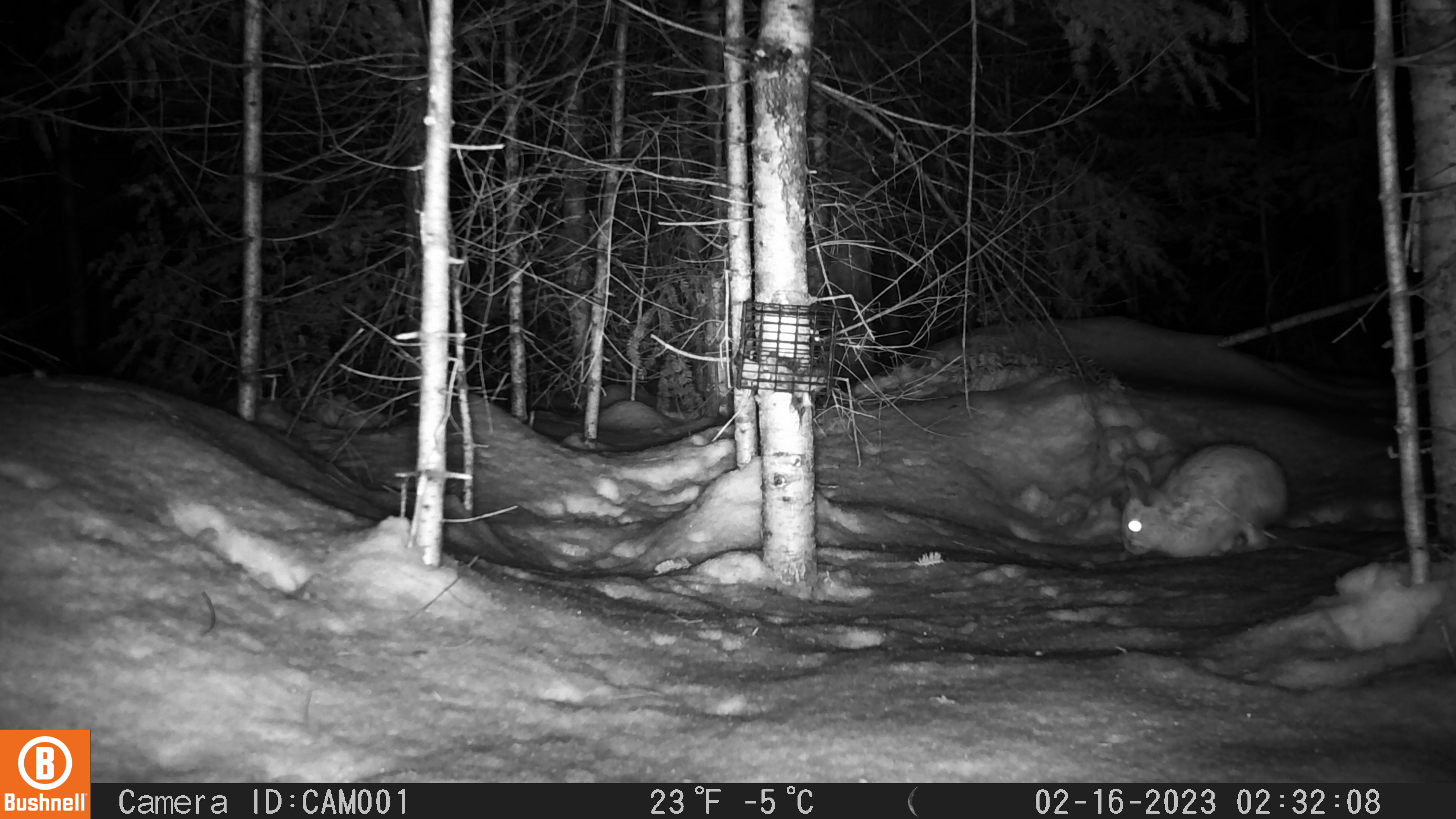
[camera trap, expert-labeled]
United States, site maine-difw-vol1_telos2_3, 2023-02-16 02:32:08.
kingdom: Animalia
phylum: Chordata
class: Mammalia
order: Lagomorpha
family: Leporidae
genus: Lepus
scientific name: Lepus americanus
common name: snowshoe hare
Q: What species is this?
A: Snowshoe hare (Lepus americanus).